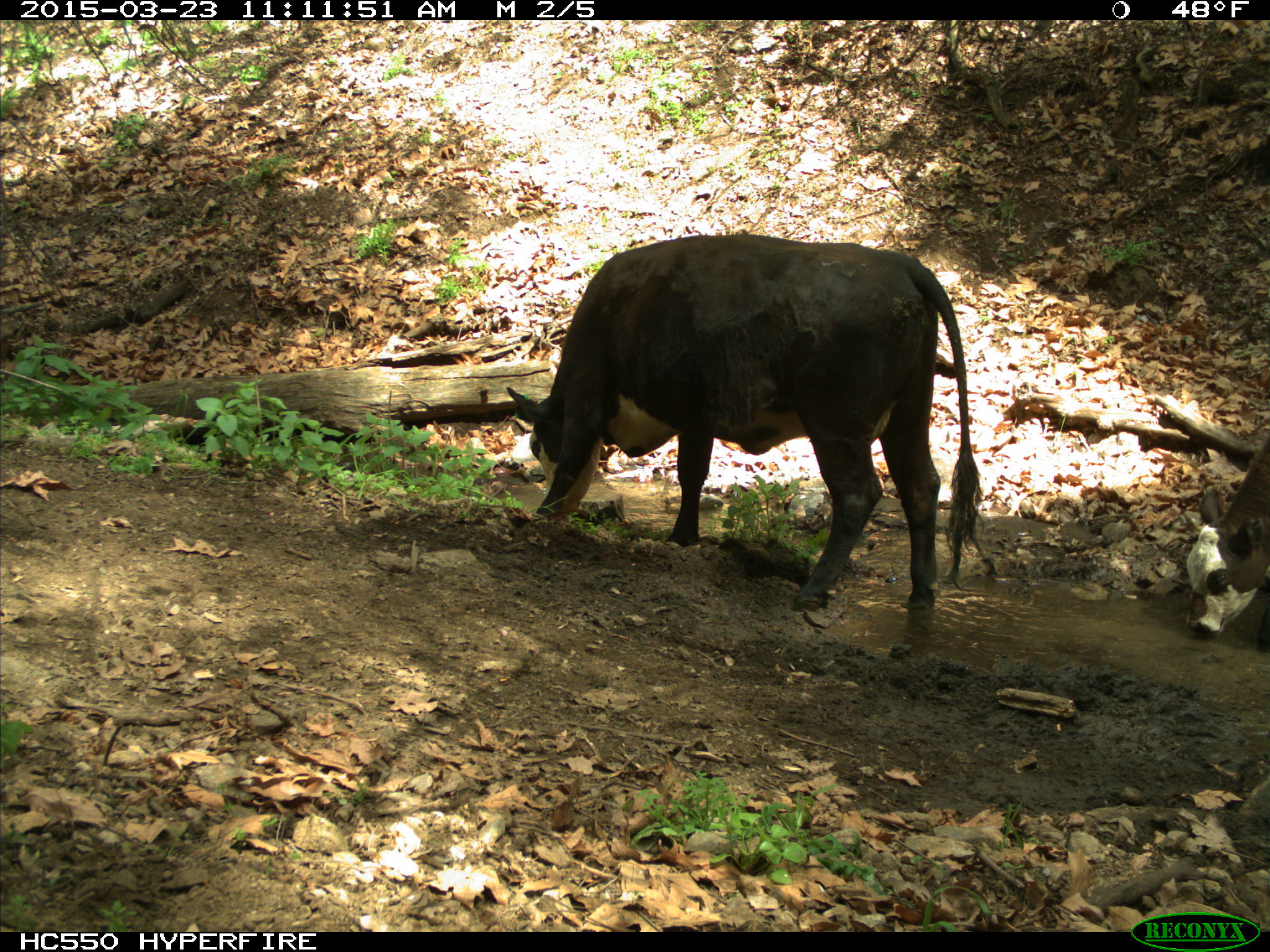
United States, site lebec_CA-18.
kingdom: Animalia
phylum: Chordata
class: Mammalia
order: Artiodactyla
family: Bovidae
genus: Bos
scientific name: Bos taurus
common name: domestic cow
Bos taurus (domestic cow).